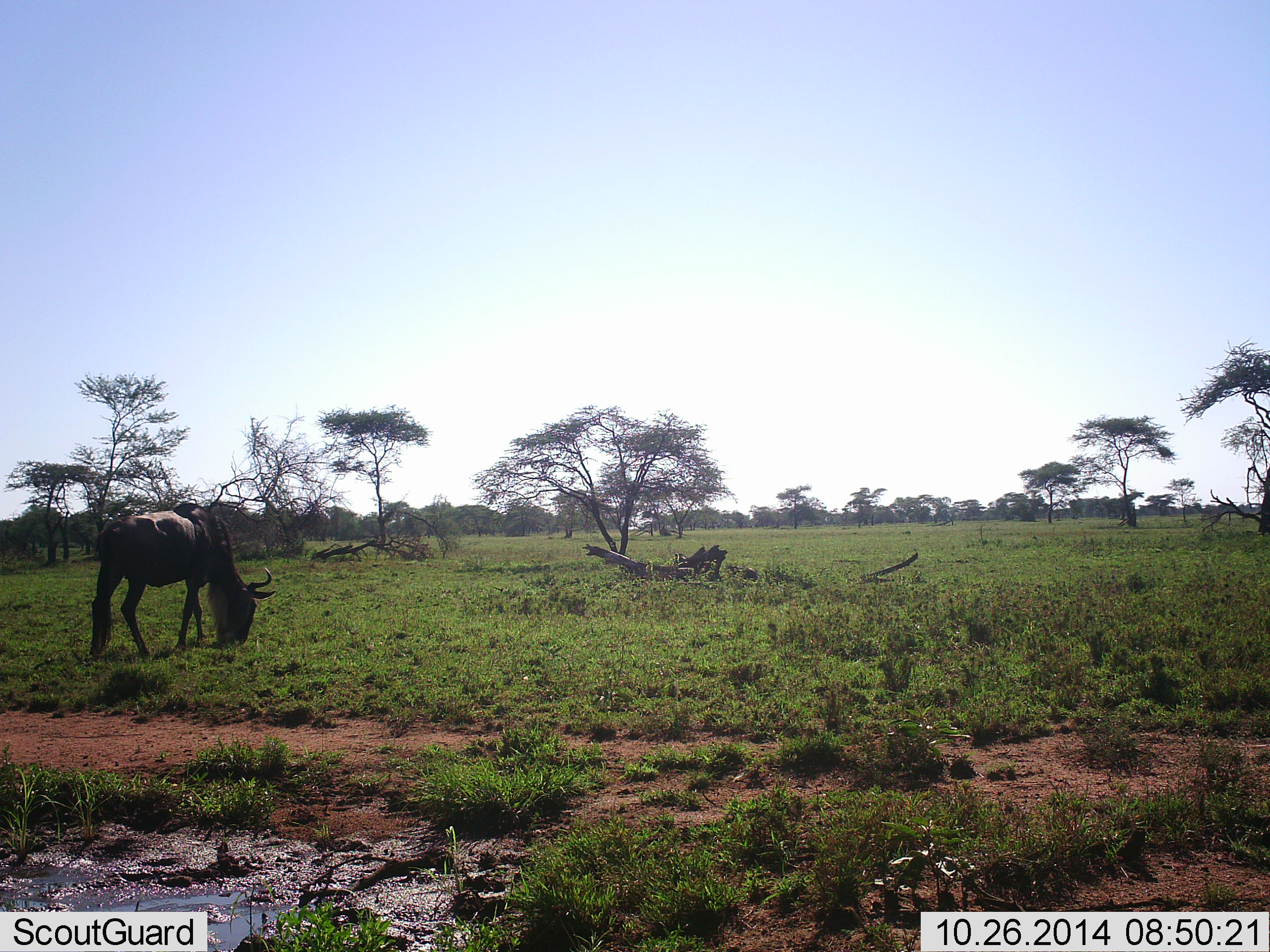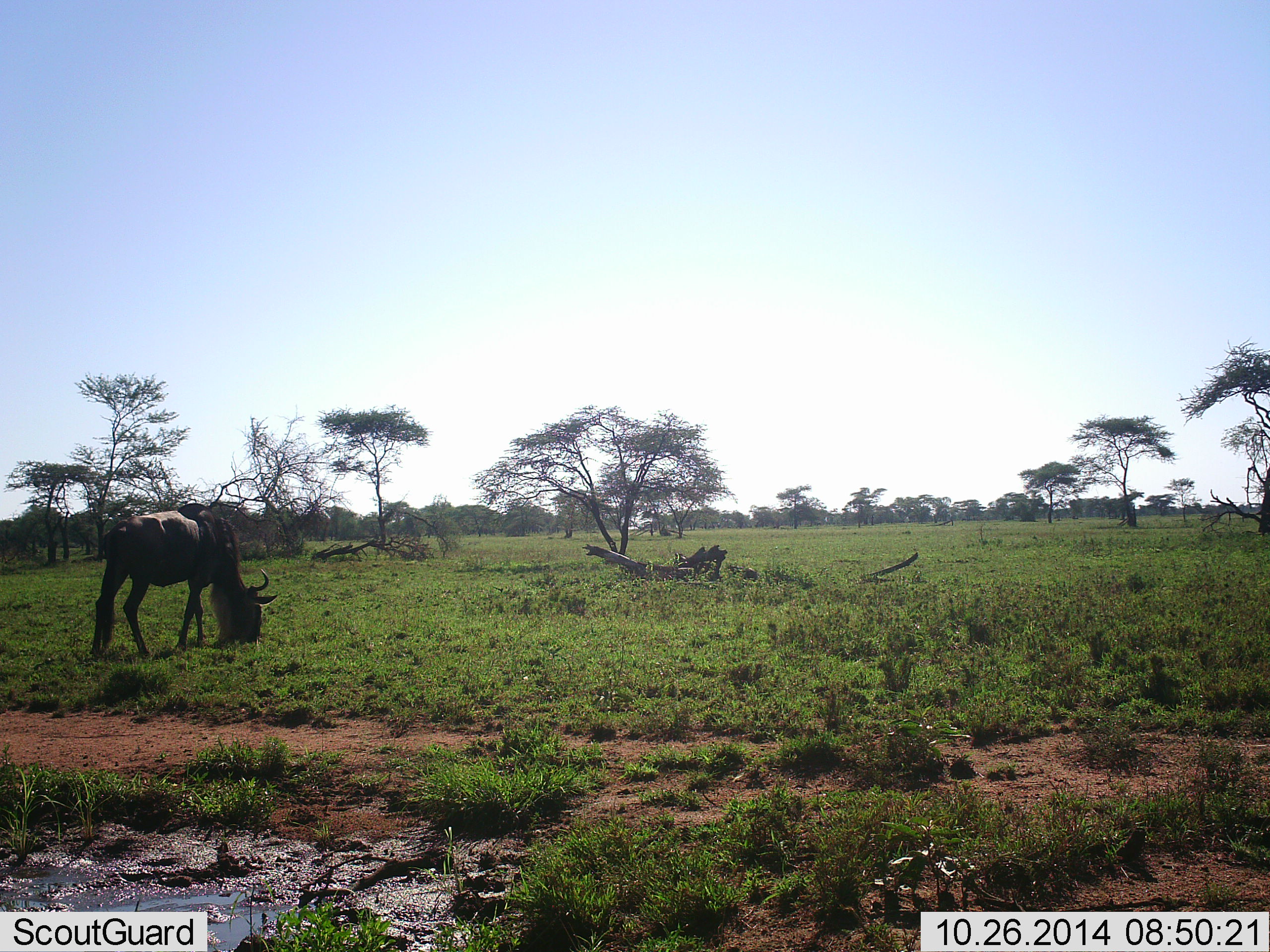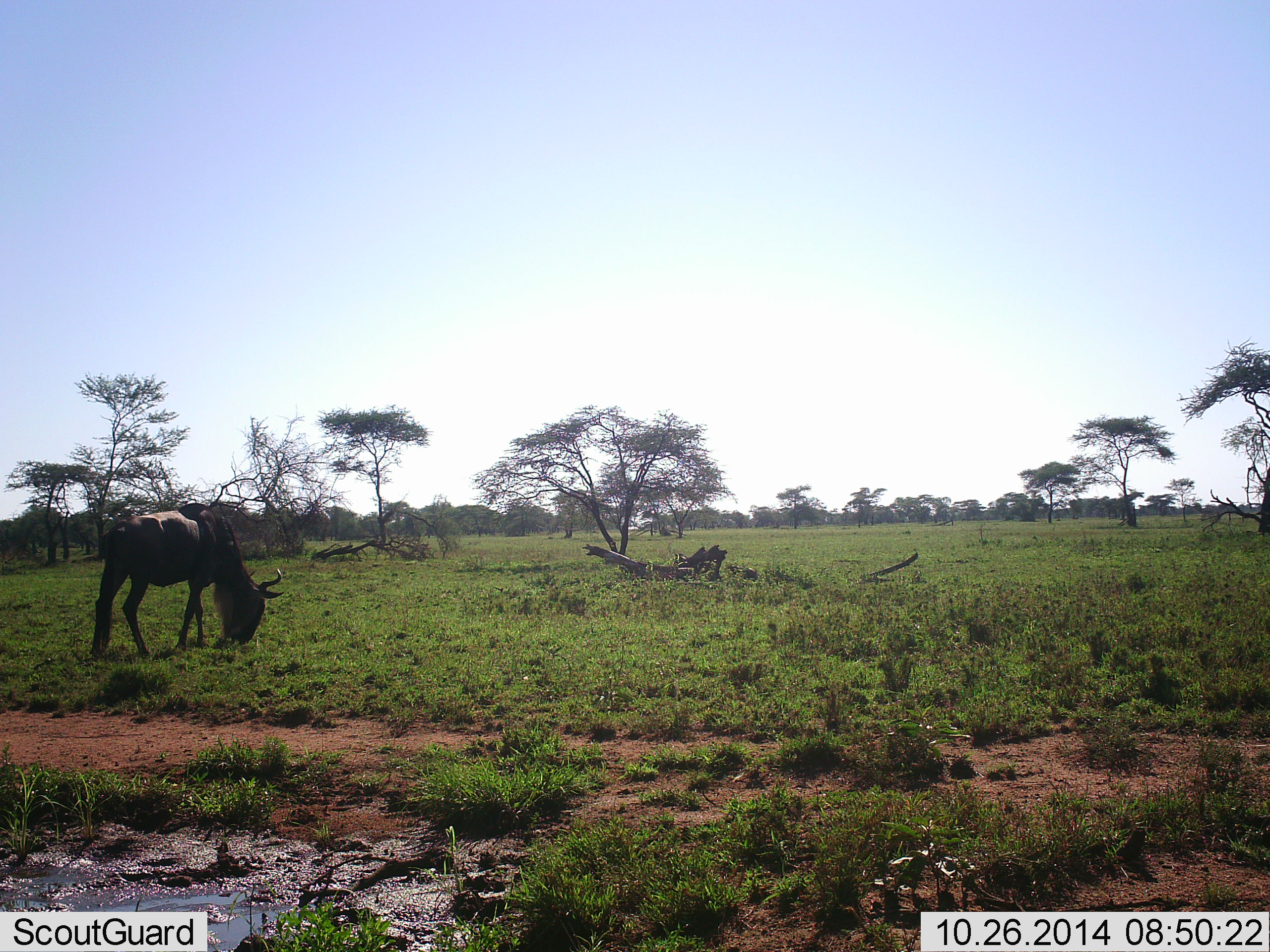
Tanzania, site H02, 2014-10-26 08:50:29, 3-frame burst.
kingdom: Animalia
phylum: Chordata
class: Mammalia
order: Artiodactyla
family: Bovidae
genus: Connochaetes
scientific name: Connochaetes taurinus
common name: blue wildebeest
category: wildebeest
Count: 1.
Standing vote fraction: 20%.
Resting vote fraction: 0%.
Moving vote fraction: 0%.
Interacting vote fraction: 0%.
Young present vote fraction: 0%.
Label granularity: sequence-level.